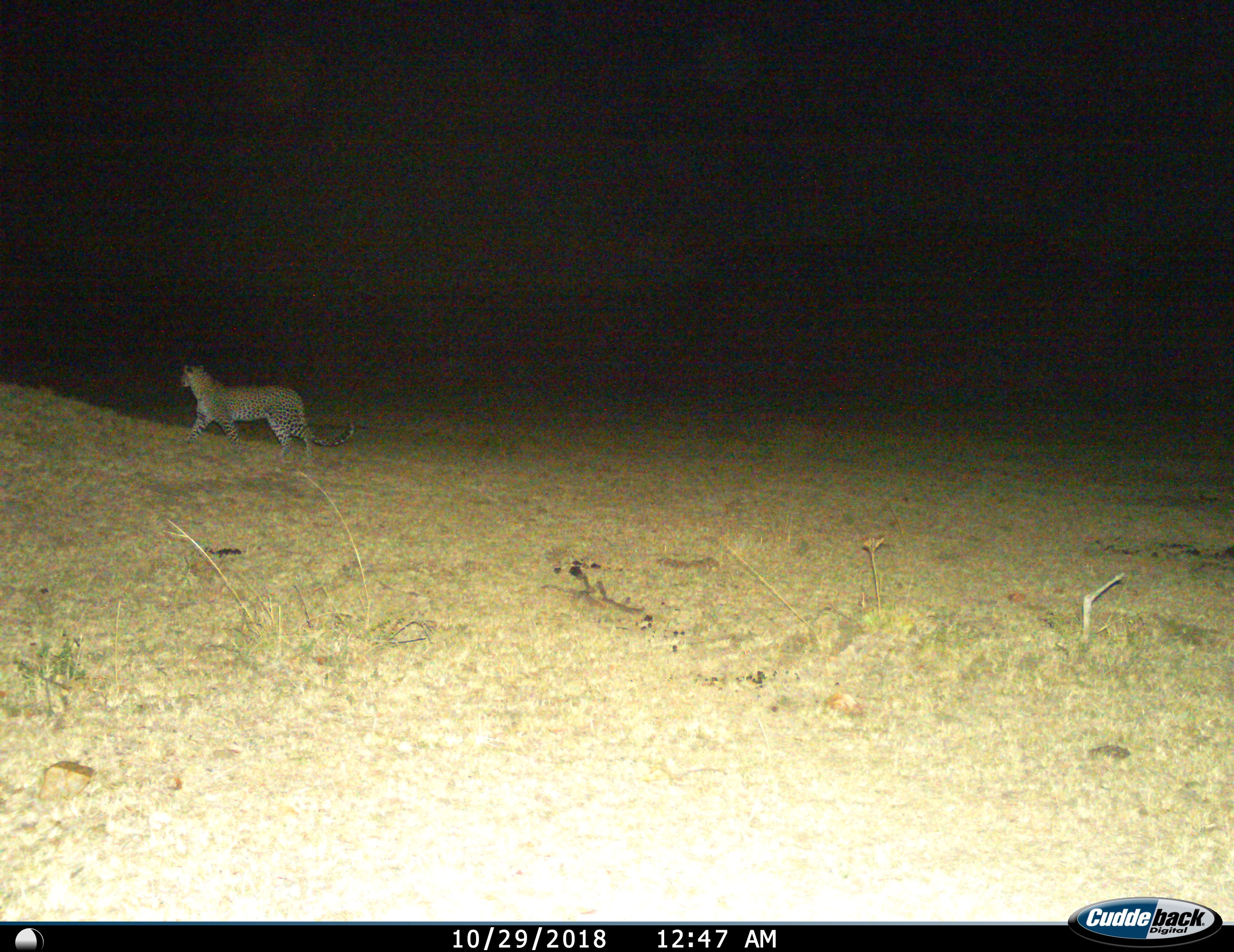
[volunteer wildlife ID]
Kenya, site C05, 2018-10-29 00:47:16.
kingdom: Animalia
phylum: Chordata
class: Mammalia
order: Carnivora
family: Felidae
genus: Panthera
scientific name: Panthera pardus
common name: leopard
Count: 1.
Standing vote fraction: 25%.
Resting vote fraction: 0%.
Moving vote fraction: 75%.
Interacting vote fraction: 0%.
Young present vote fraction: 0%.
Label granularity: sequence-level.